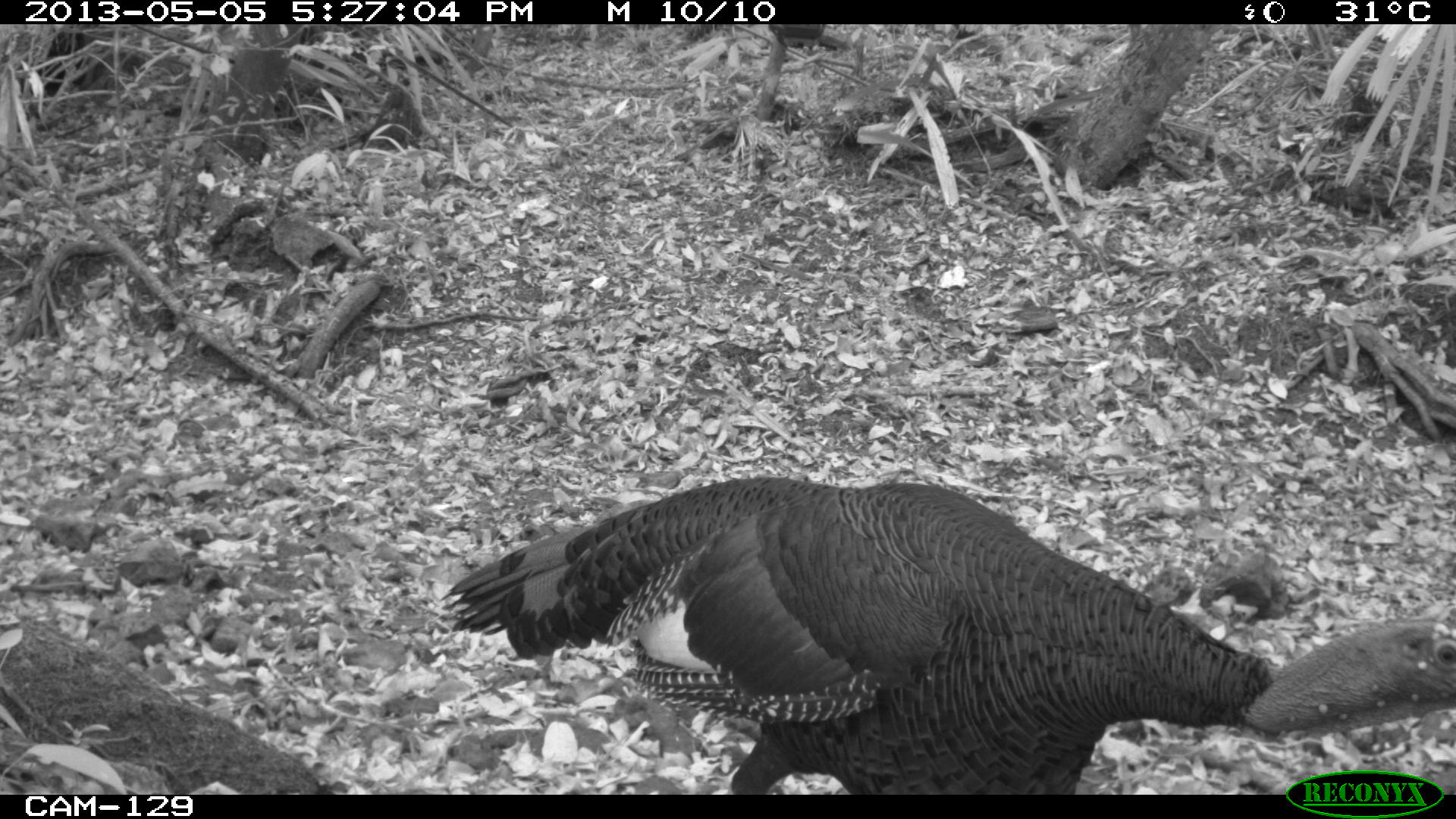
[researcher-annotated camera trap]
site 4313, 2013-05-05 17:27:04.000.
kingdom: Animalia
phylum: Chordata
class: Aves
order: Galliformes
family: Phasianidae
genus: Meleagris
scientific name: Meleagris ocellata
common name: ocellated turkey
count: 1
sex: male